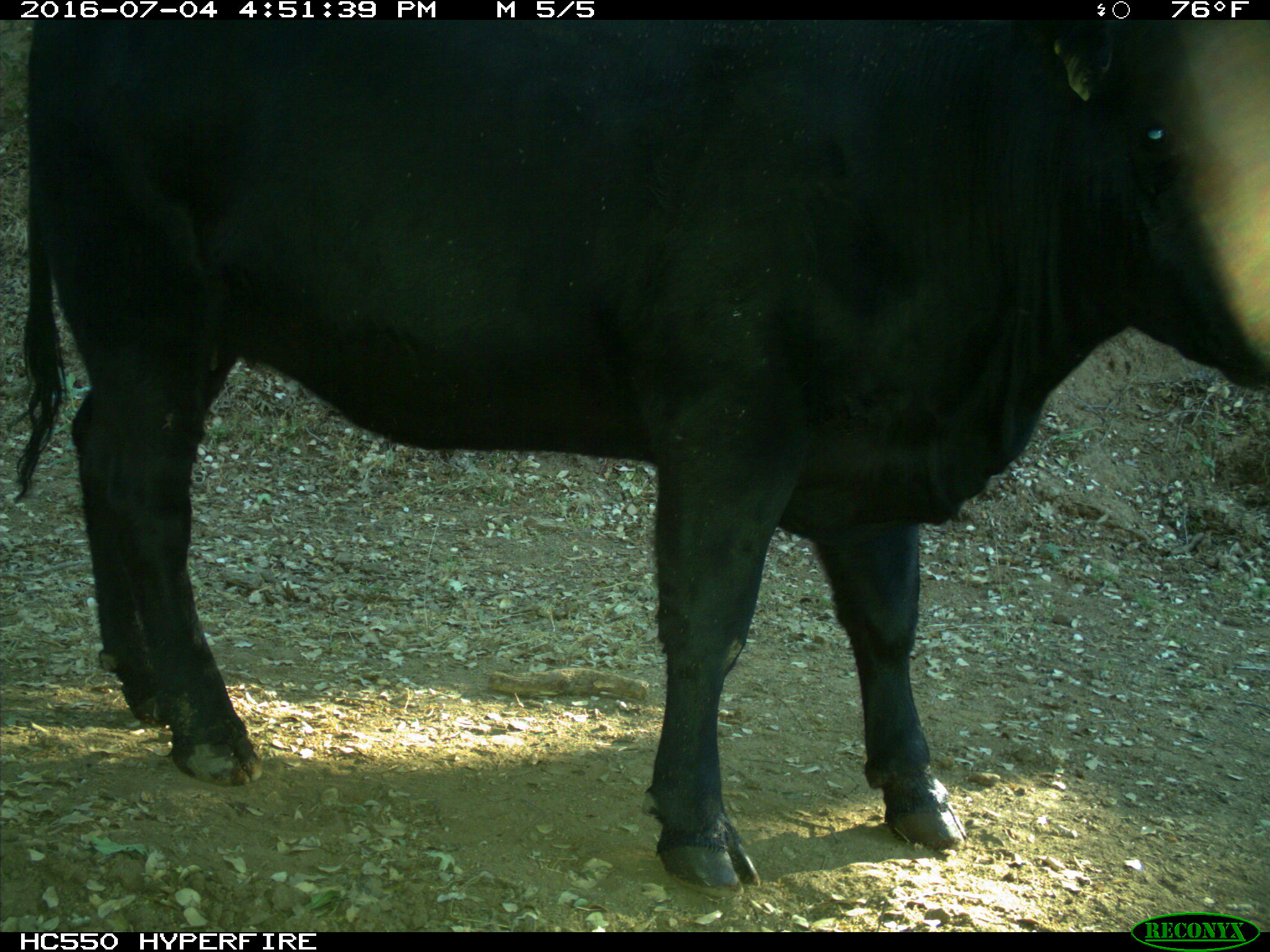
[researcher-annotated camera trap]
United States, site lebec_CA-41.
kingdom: Animalia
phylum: Chordata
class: Mammalia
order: Artiodactyla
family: Bovidae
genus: Bos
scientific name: Bos taurus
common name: domestic cow